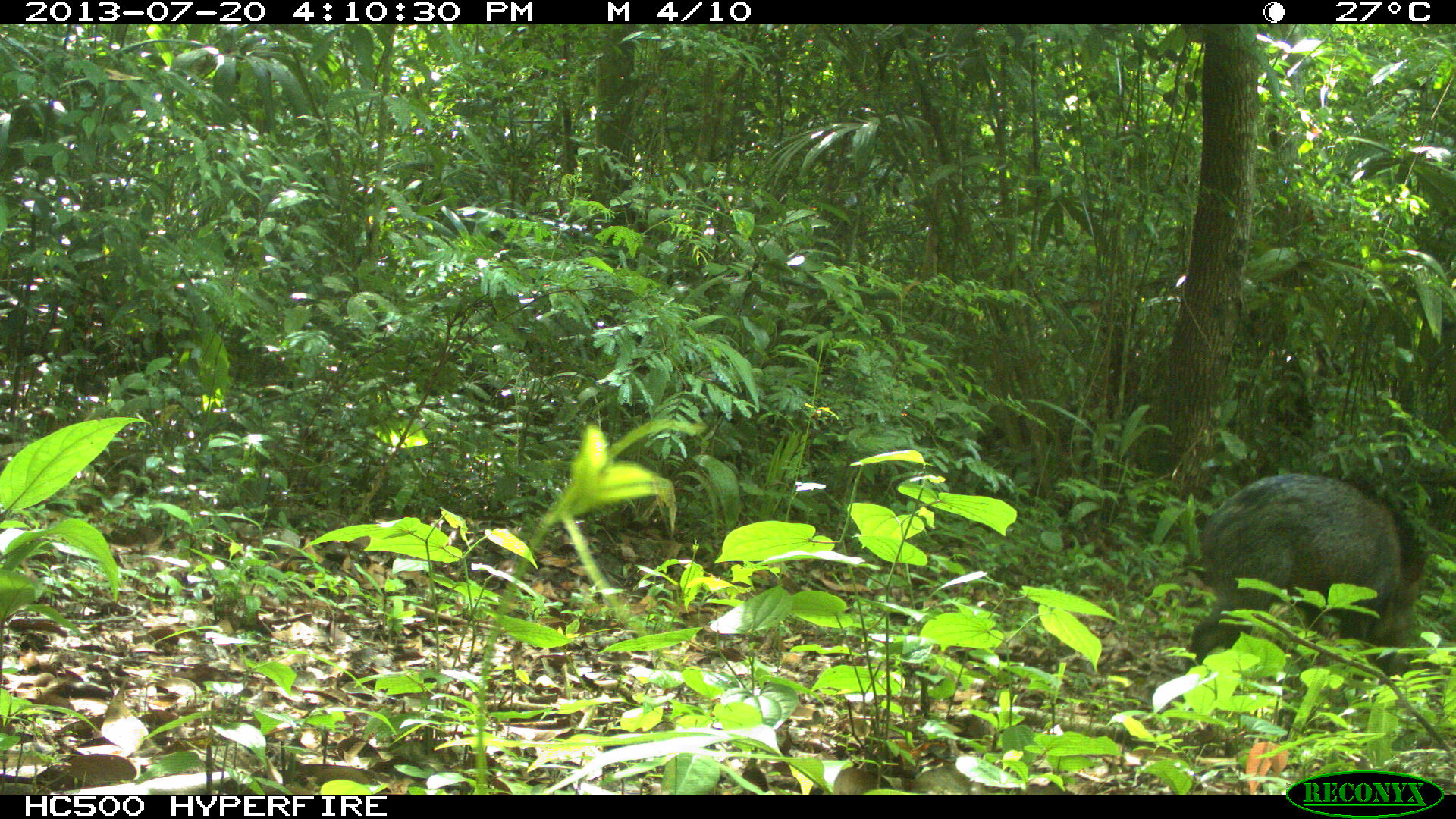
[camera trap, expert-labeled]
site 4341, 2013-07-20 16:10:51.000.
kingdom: Animalia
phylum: Chordata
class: Mammalia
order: Artiodactyla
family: Tayassuidae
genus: Pecari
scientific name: Pecari tajacu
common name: collared peccary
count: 1